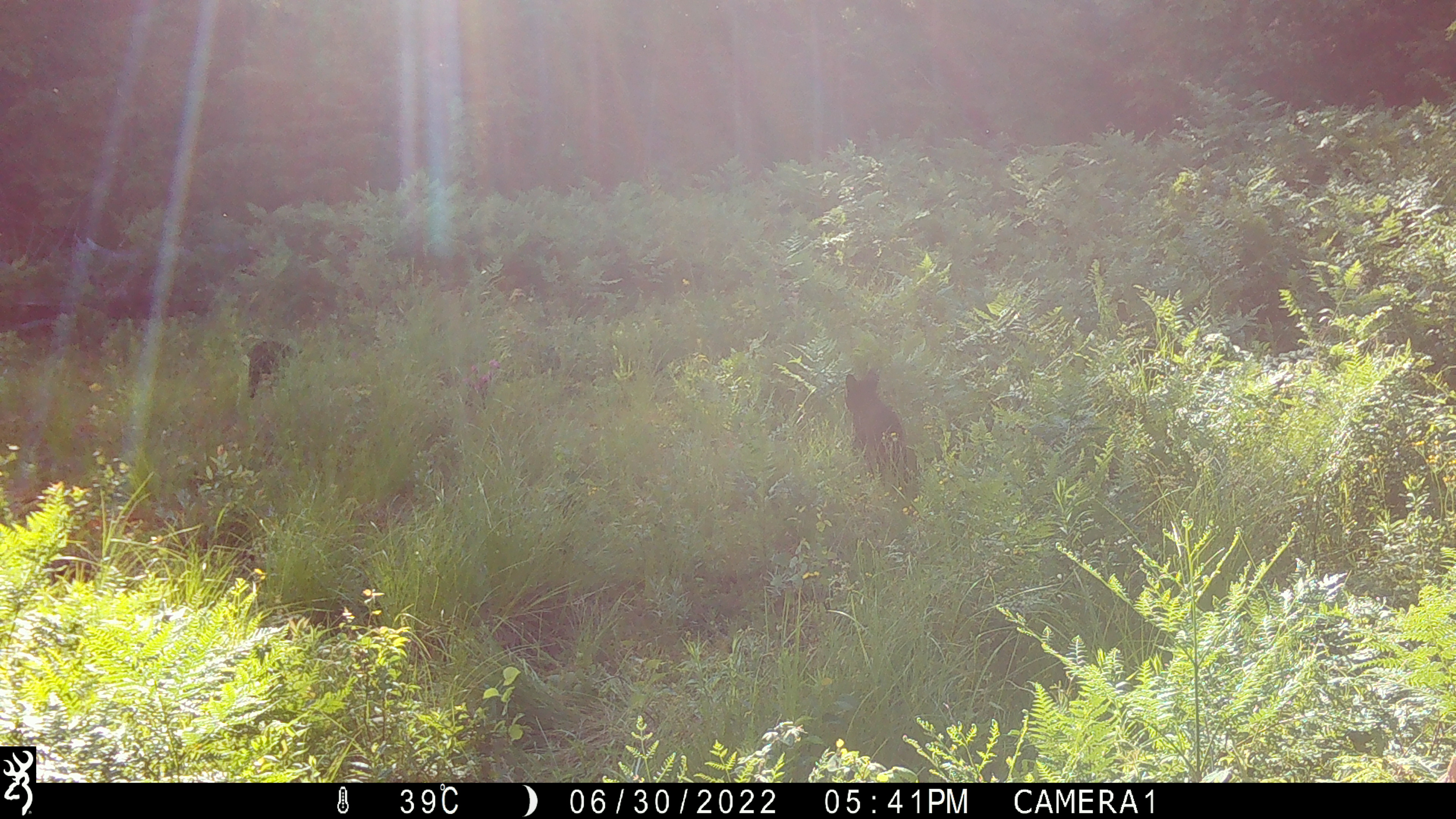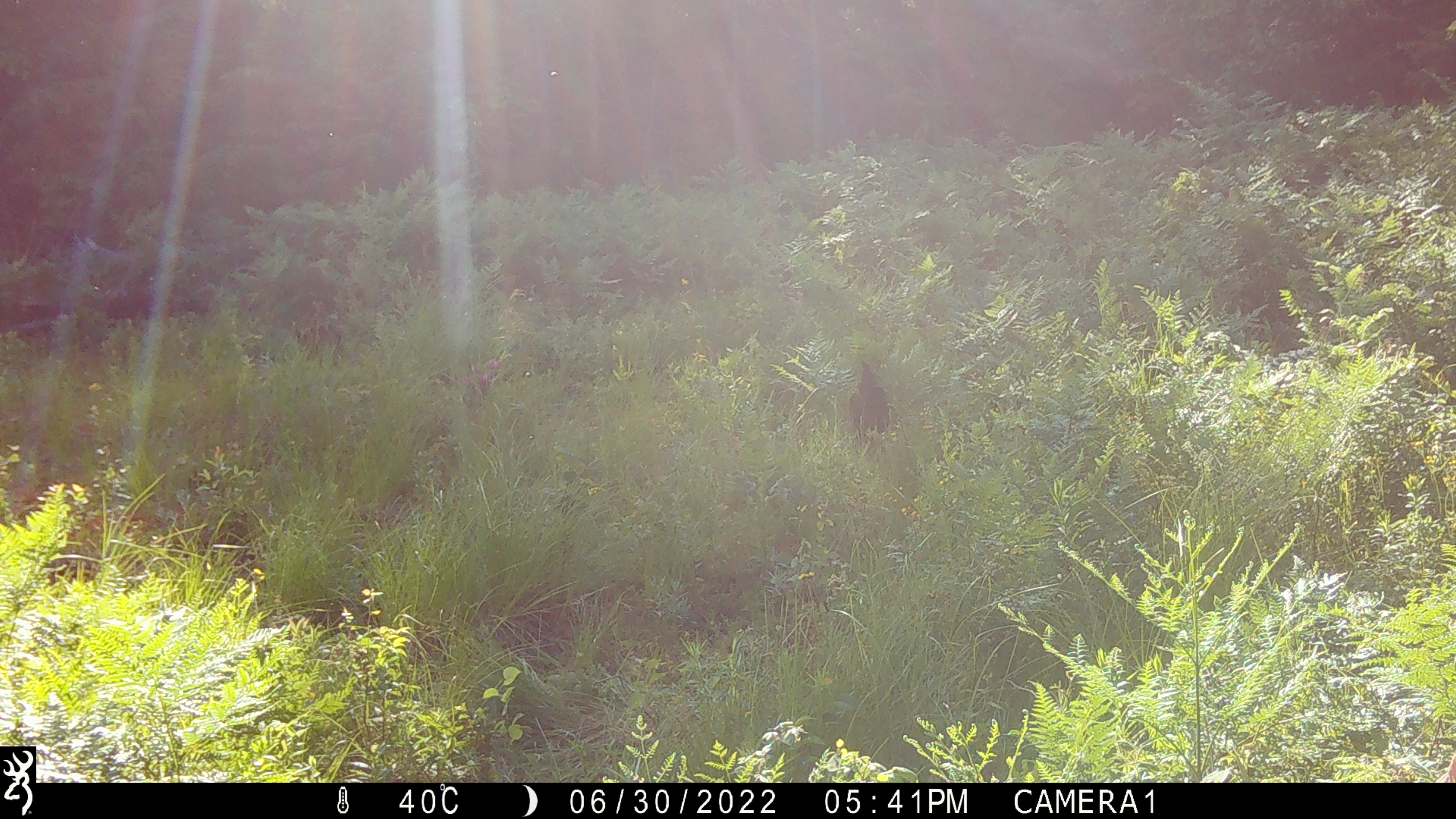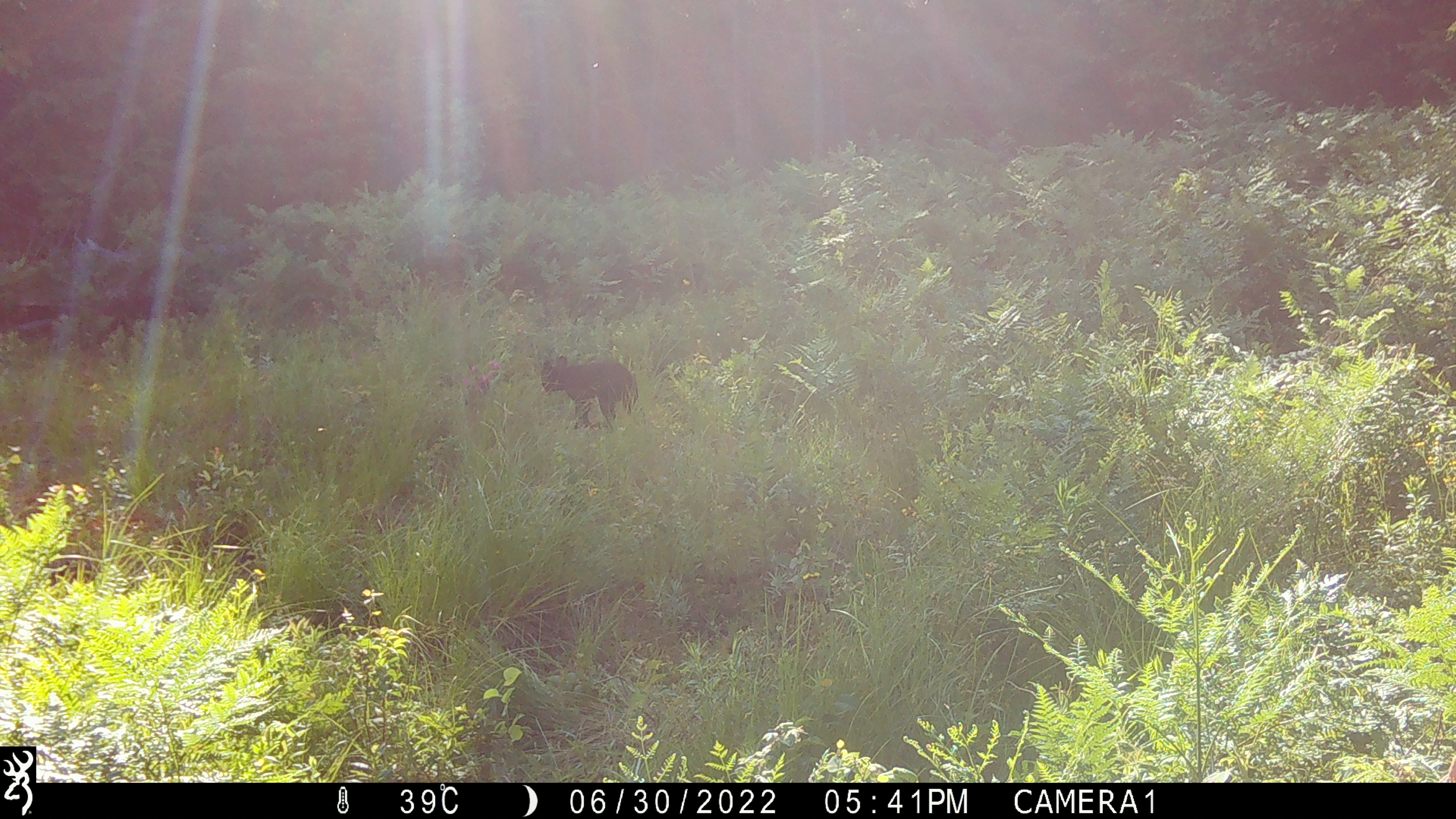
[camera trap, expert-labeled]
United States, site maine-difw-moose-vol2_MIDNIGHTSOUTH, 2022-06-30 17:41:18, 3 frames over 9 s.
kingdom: Animalia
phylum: Chordata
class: Mammalia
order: Carnivora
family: Ursidae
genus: Ursus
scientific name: Ursus americanus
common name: black bear